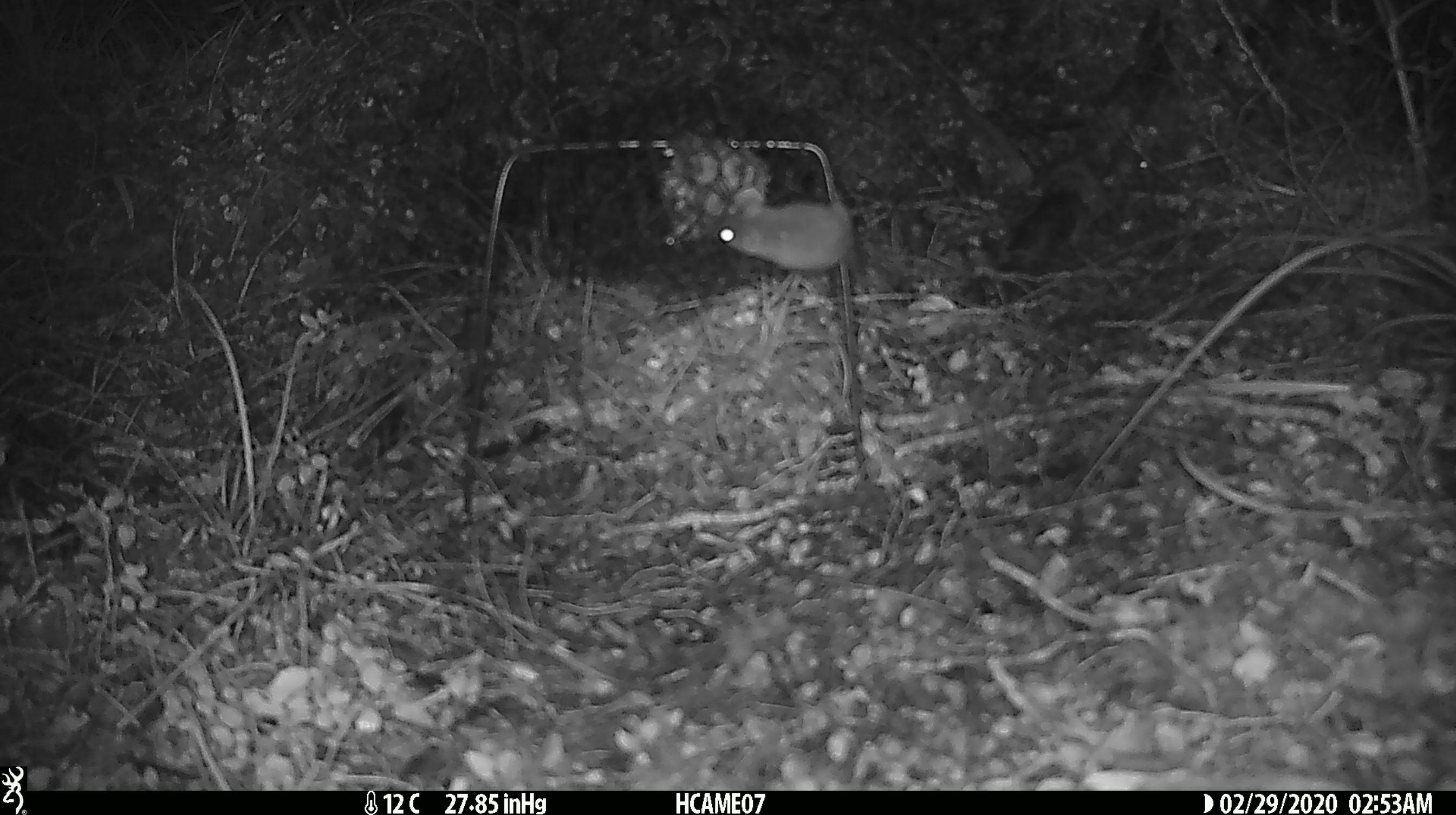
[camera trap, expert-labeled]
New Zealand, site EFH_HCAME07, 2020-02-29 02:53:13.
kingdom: Animalia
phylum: Chordata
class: Mammalia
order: Rodentia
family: Muridae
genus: Mus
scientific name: Mus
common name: mouse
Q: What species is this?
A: Mouse (Mus).